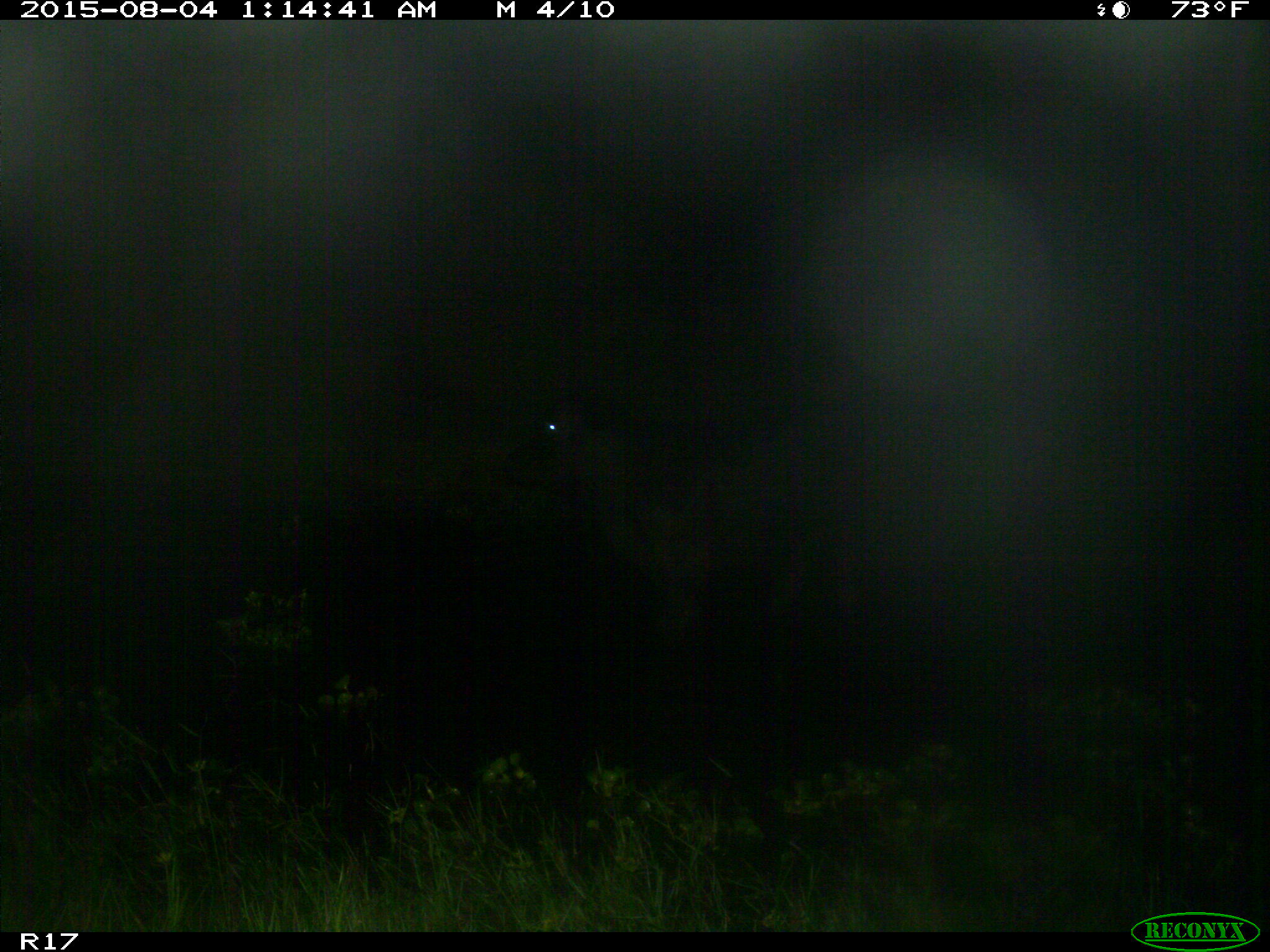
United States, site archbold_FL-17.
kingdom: Animalia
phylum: Chordata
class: Mammalia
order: Artiodactyla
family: Bovidae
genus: Bos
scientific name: Bos taurus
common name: domestic cow